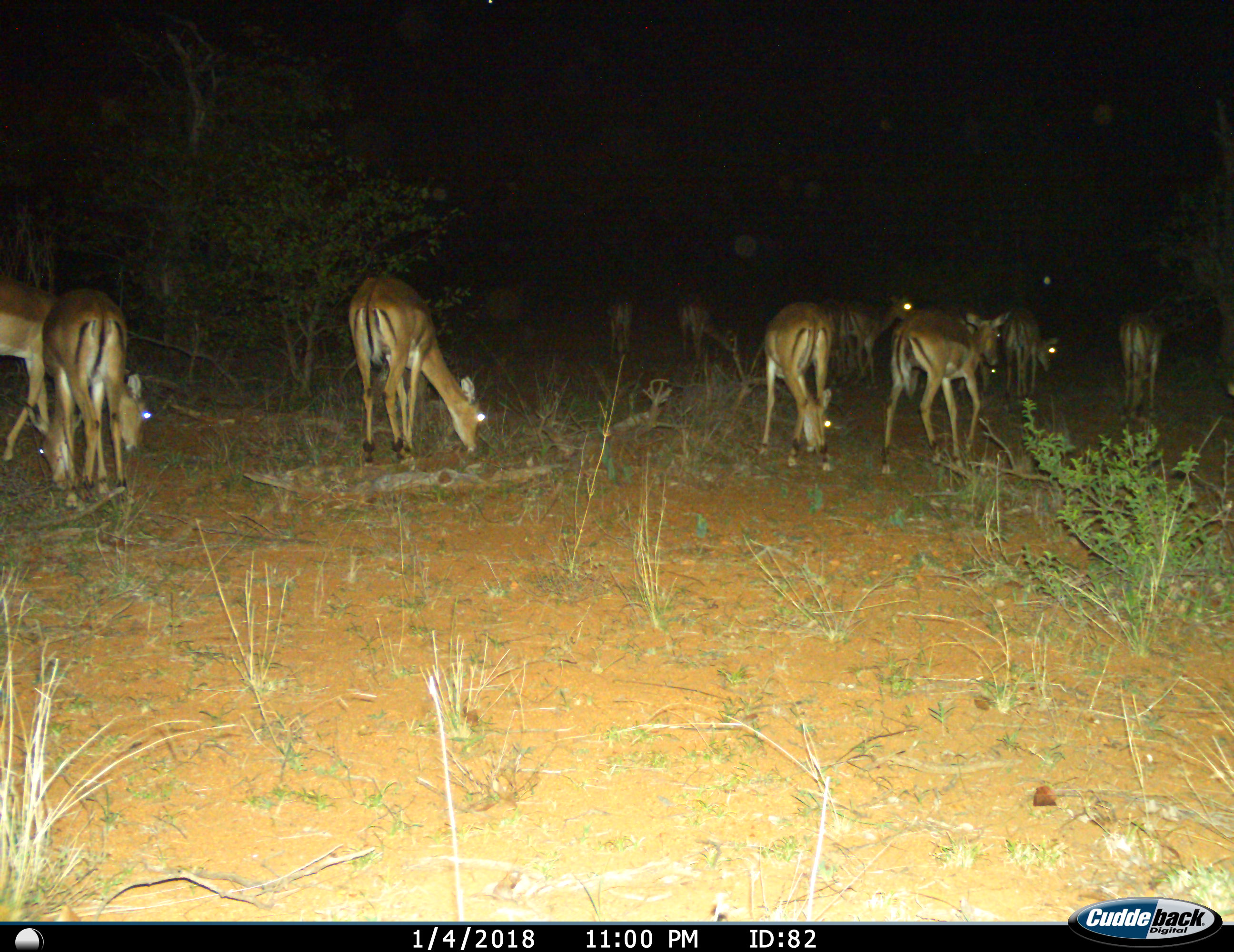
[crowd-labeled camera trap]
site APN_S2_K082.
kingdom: Animalia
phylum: Chordata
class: Mammalia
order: Artiodactyla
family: Bovidae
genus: Aepyceros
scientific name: Aepyceros melampus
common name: impala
Impala (Aepyceros melampus), count 11-50. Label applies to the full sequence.